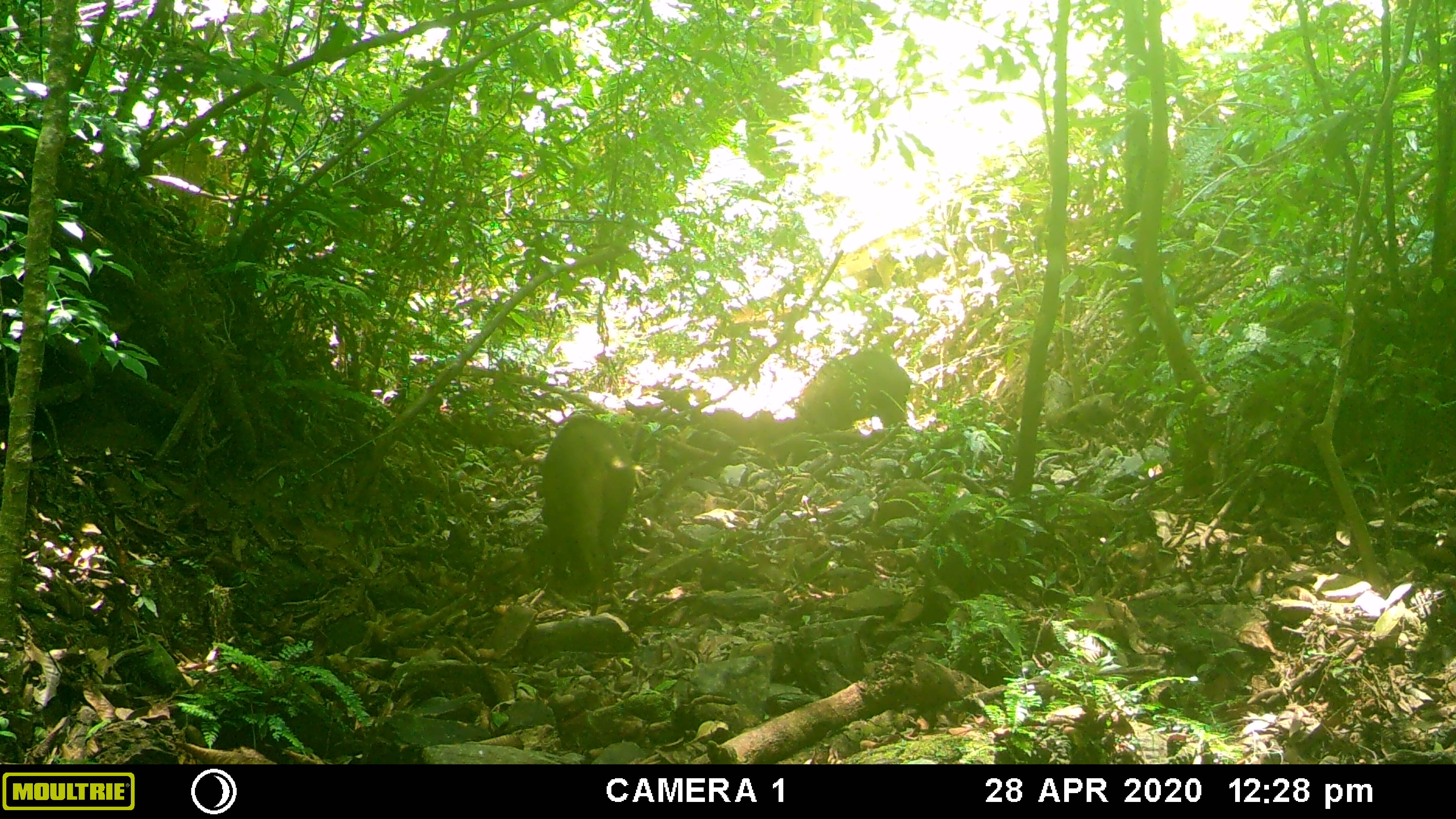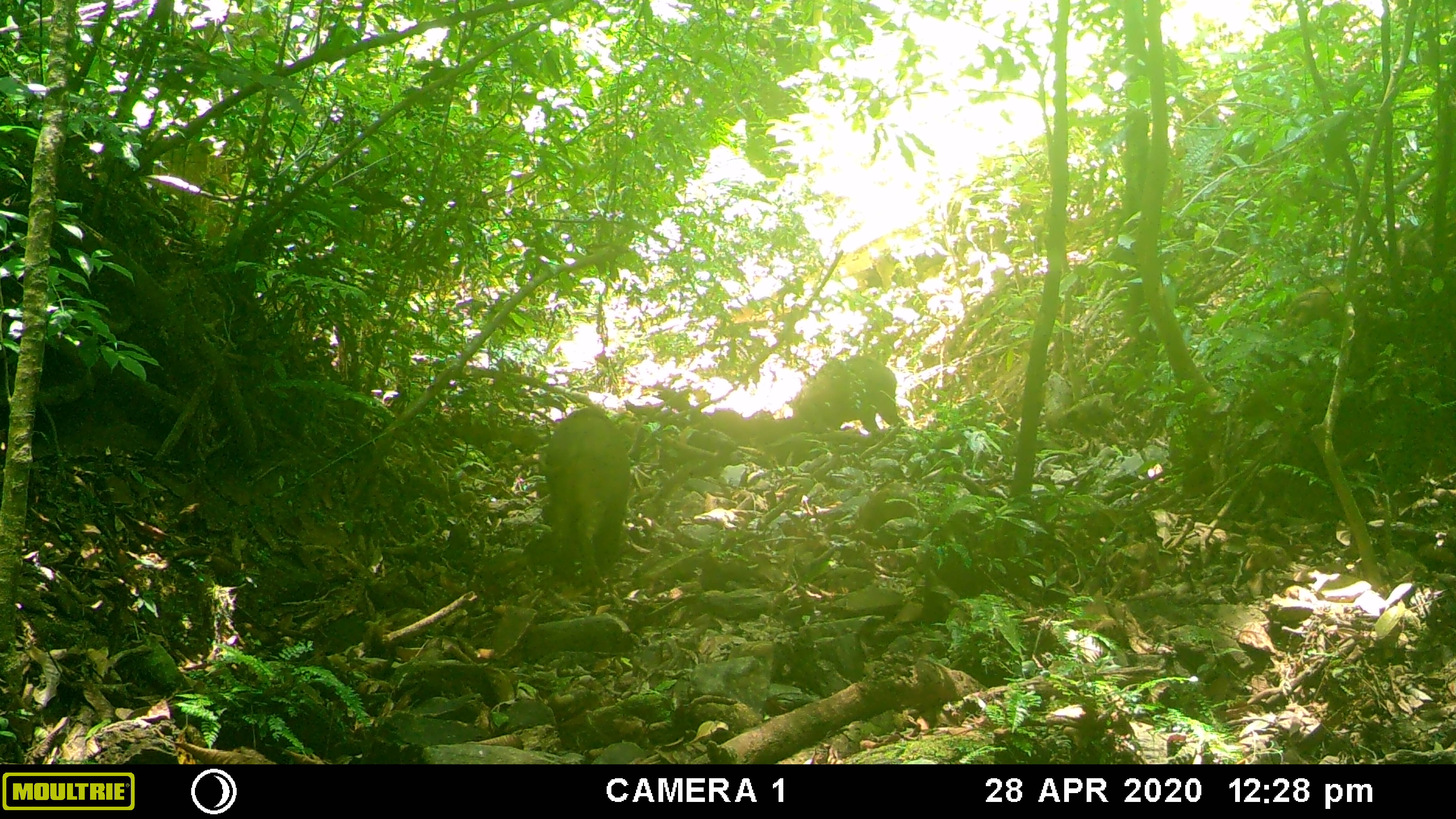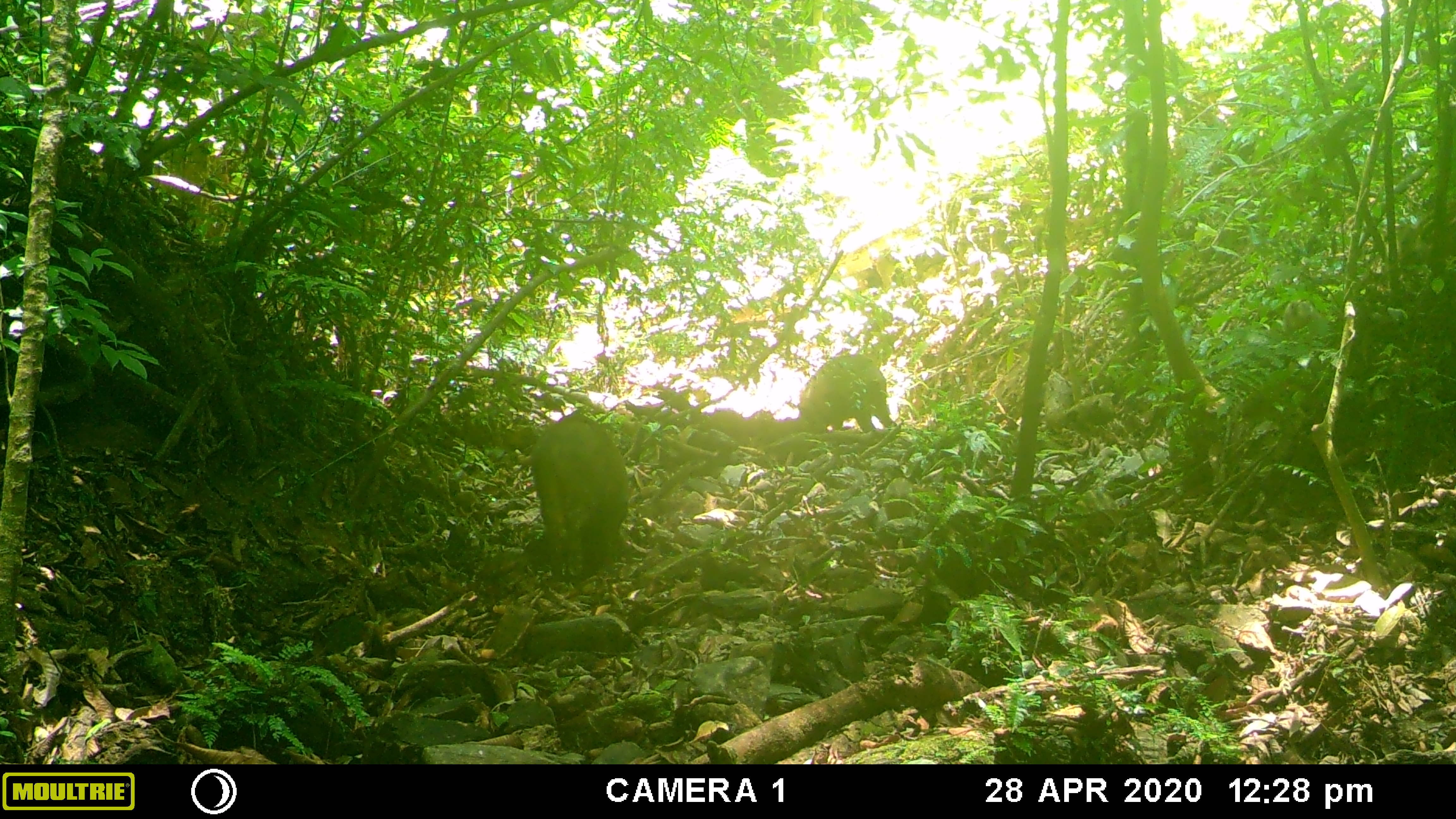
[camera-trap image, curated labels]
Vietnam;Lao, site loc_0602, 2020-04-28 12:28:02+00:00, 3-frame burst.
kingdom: Animalia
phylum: Chordata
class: Mammalia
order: Artiodactyla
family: Suidae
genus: Sus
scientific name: Sus scrofa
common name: eurasian wild pig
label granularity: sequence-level